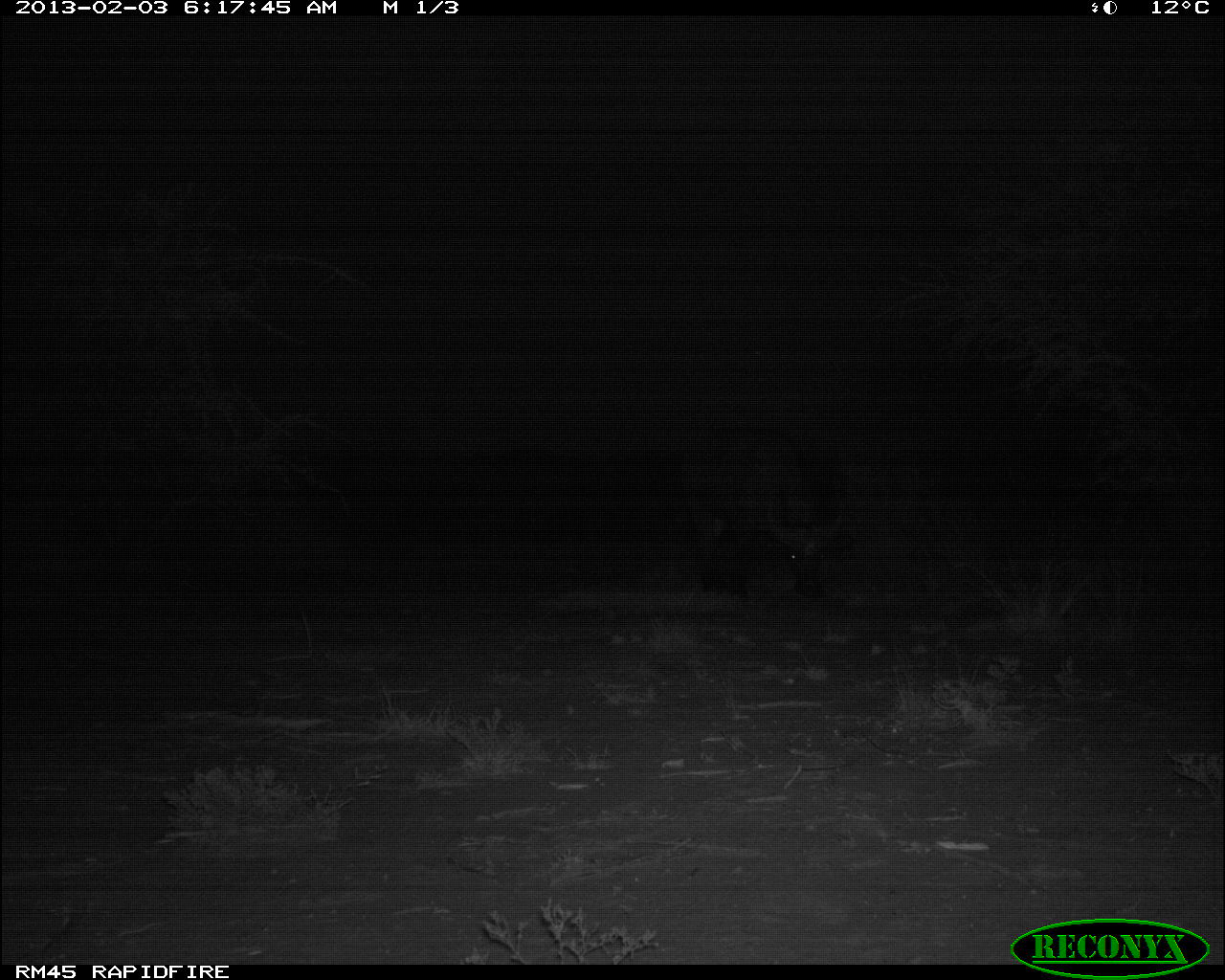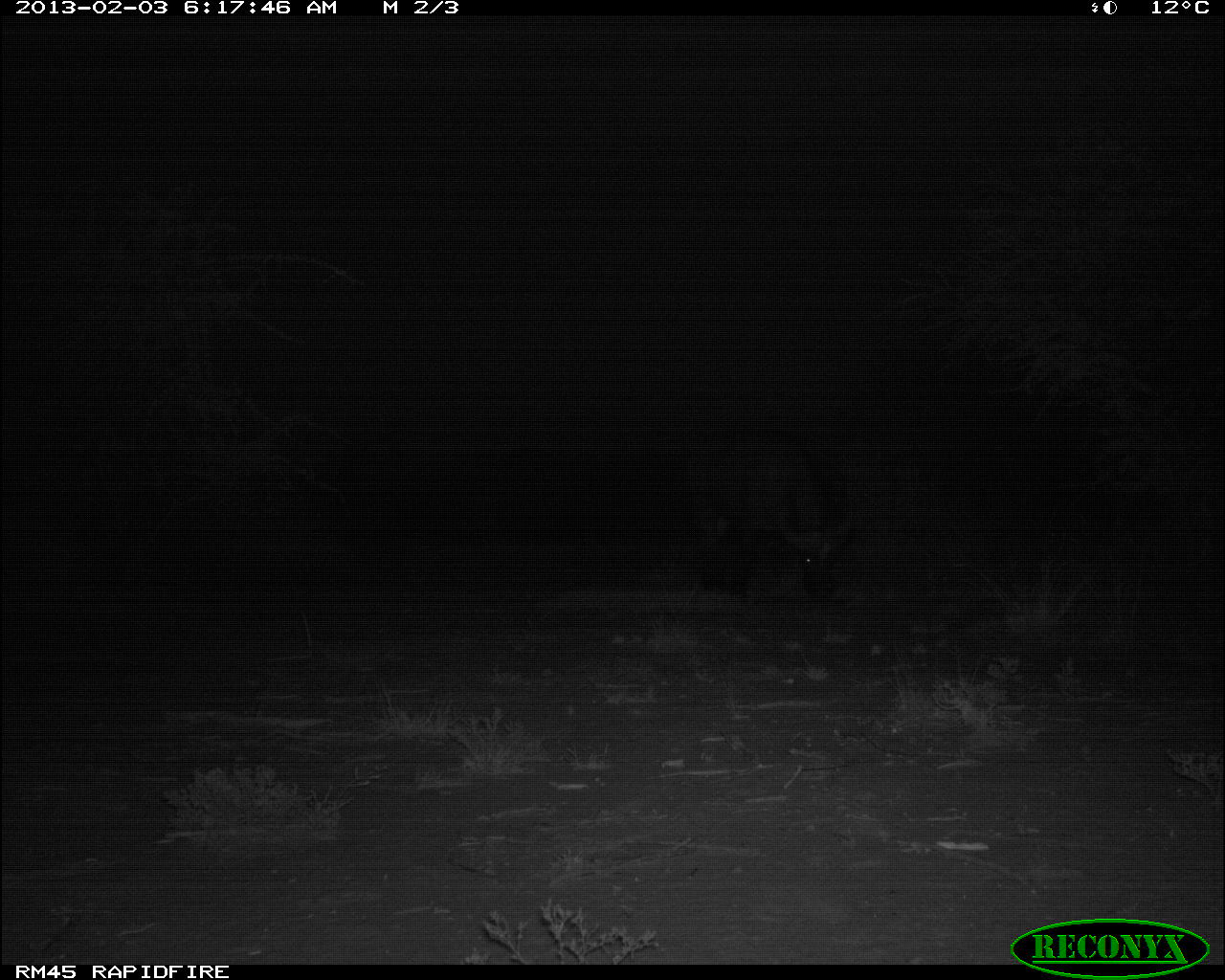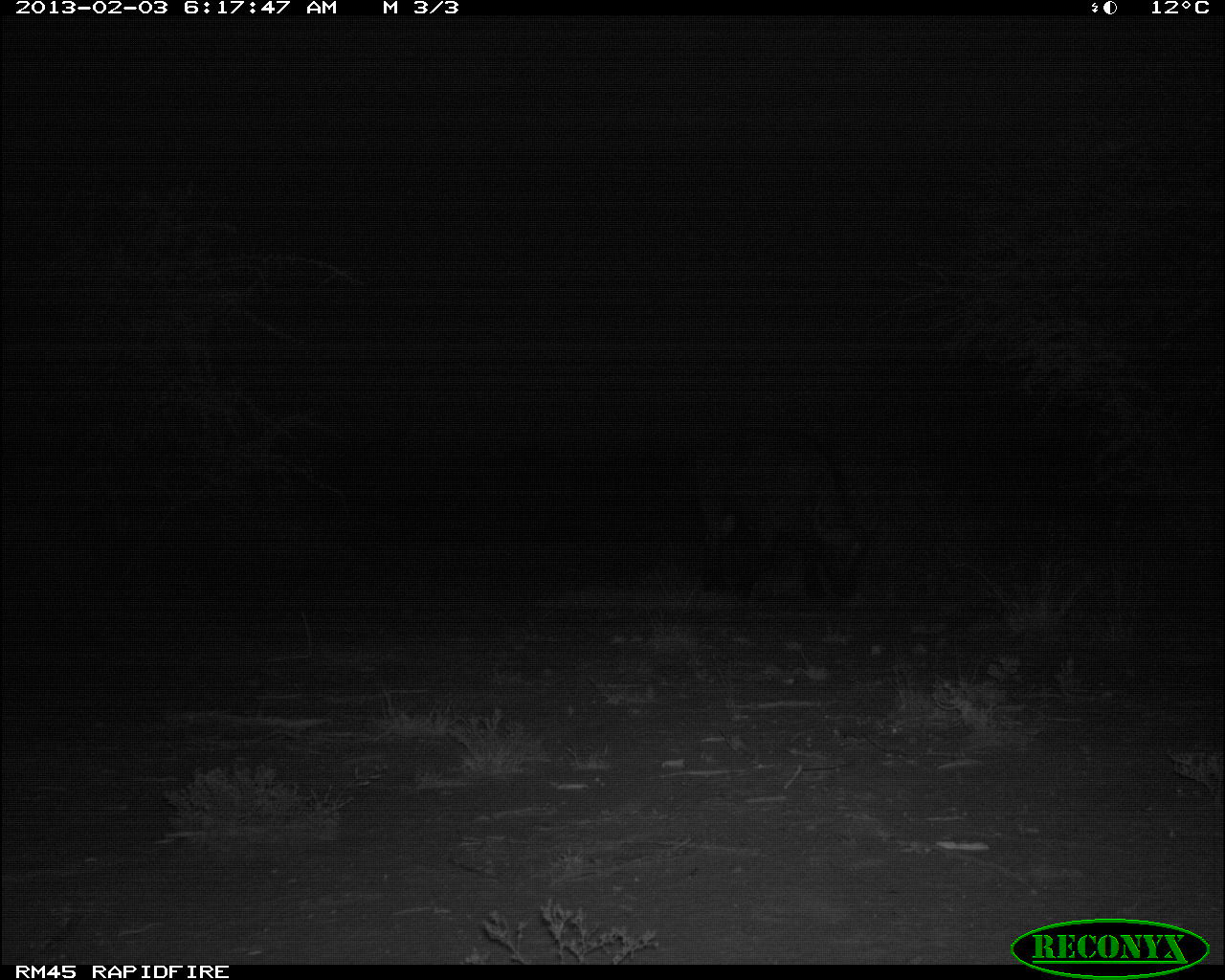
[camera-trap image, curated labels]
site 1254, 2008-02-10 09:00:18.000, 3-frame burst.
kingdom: Animalia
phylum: Chordata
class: Mammalia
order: Artiodactyla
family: Bovidae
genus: Aepyceros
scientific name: Aepyceros melampus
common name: impala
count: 4